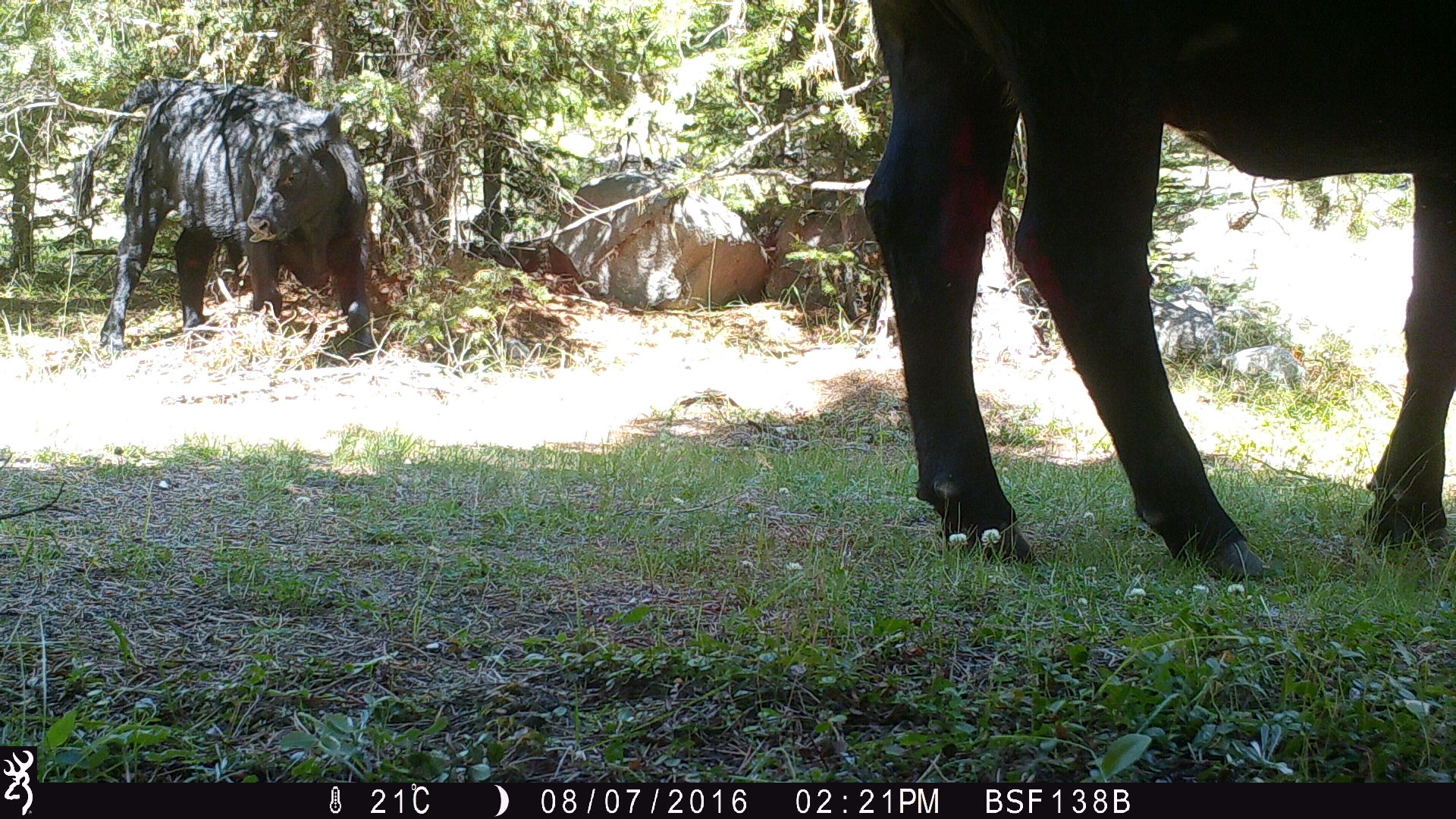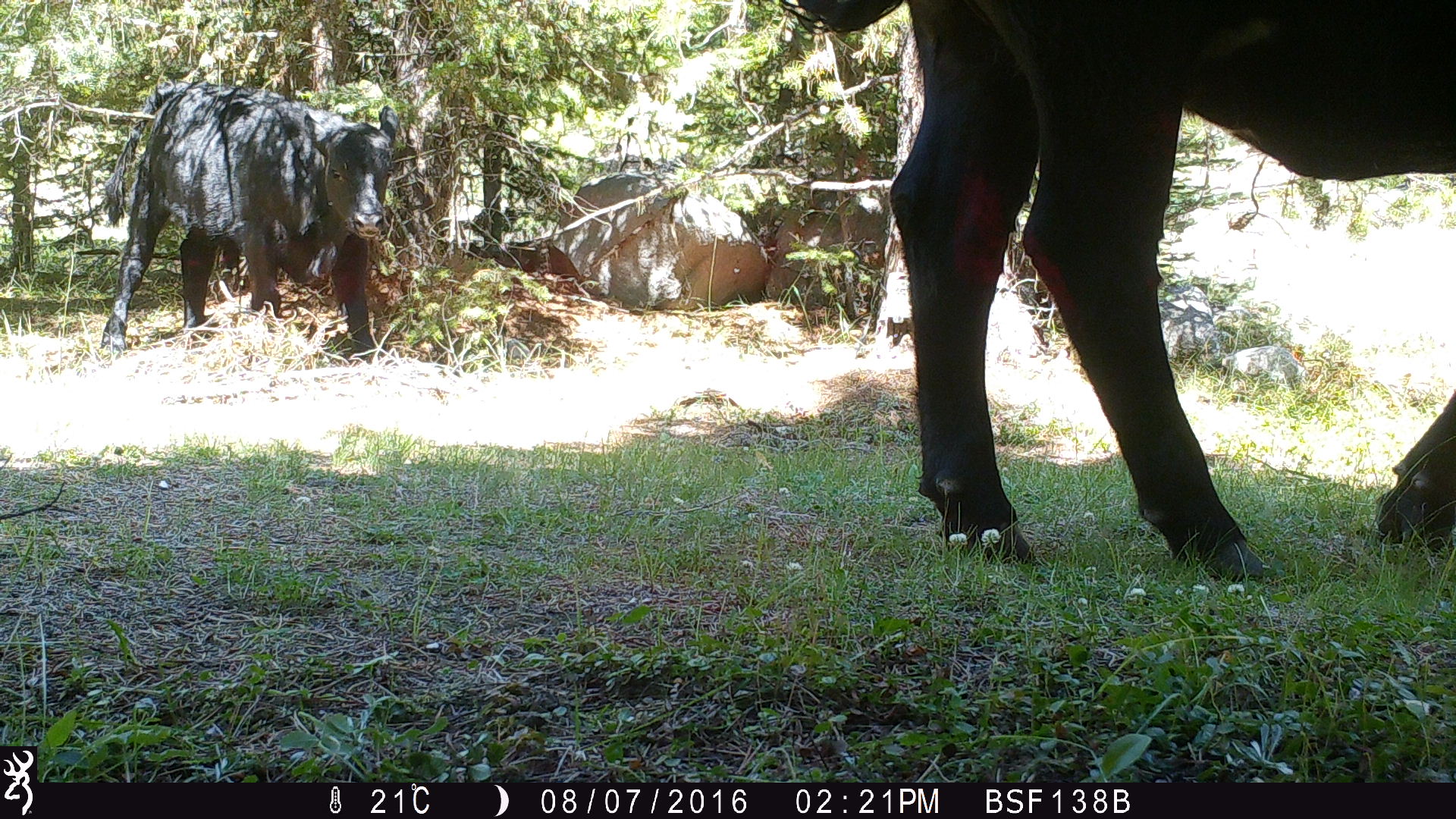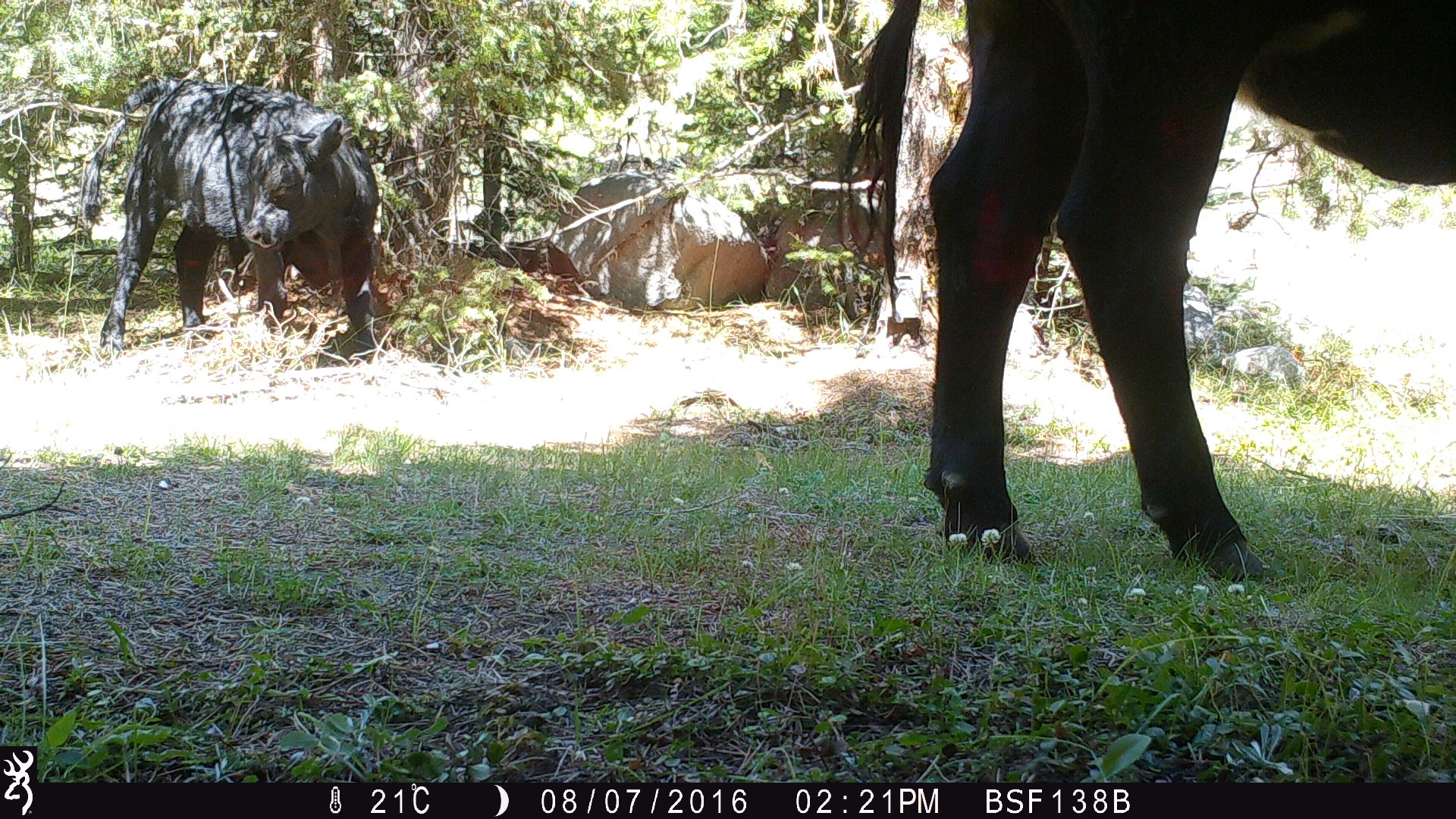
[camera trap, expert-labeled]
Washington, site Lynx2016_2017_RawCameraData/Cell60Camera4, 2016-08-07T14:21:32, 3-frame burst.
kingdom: Animalia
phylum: Chordata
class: Mammalia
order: Artiodactyla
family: Bovidae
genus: Bos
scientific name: Bos taurus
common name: domestic cattle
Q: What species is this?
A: Domestic cattle (Bos taurus).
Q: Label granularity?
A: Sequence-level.